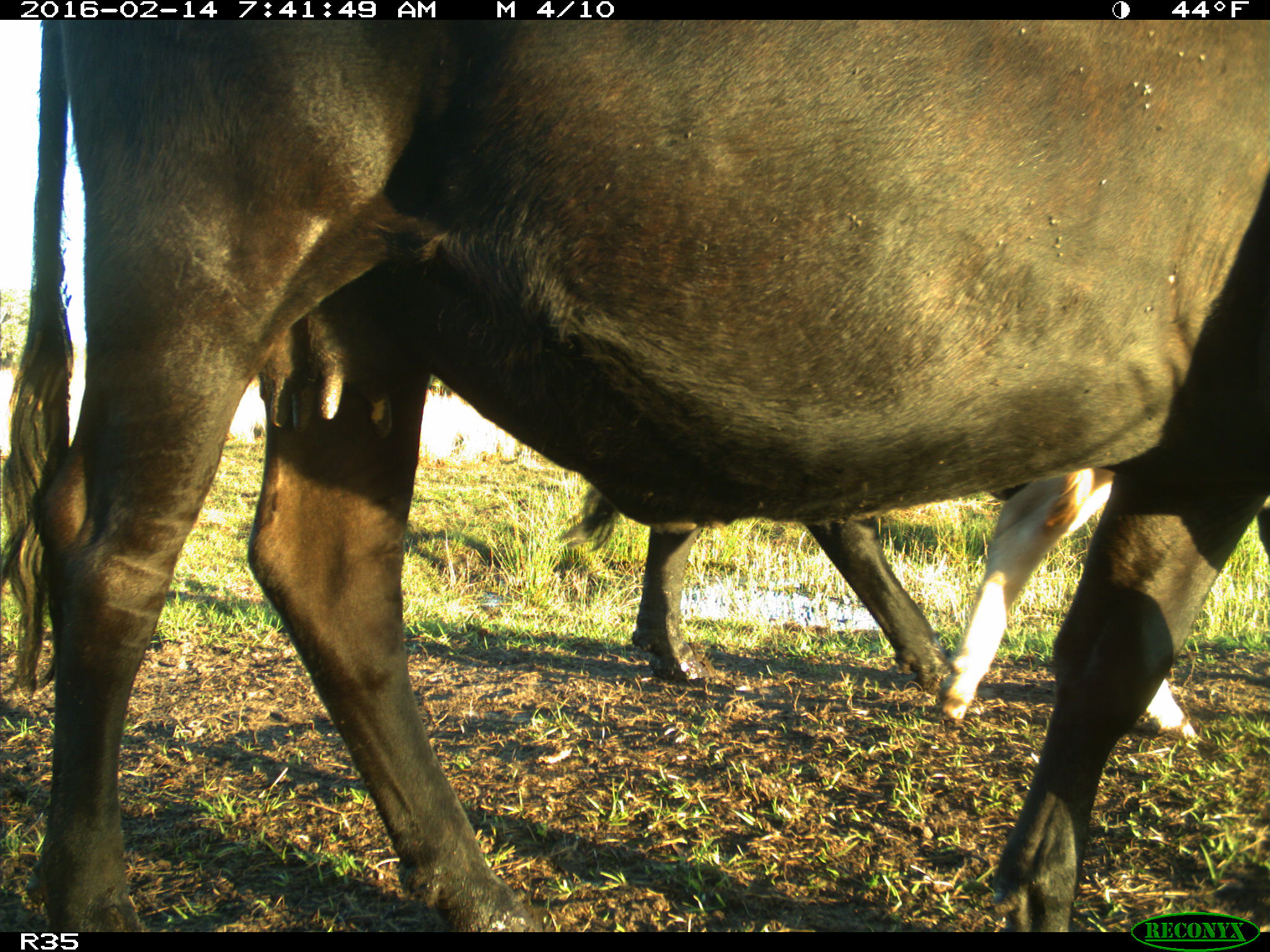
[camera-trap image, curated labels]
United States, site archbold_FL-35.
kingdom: Animalia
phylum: Chordata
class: Mammalia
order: Artiodactyla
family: Bovidae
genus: Bos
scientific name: Bos taurus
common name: domestic cow